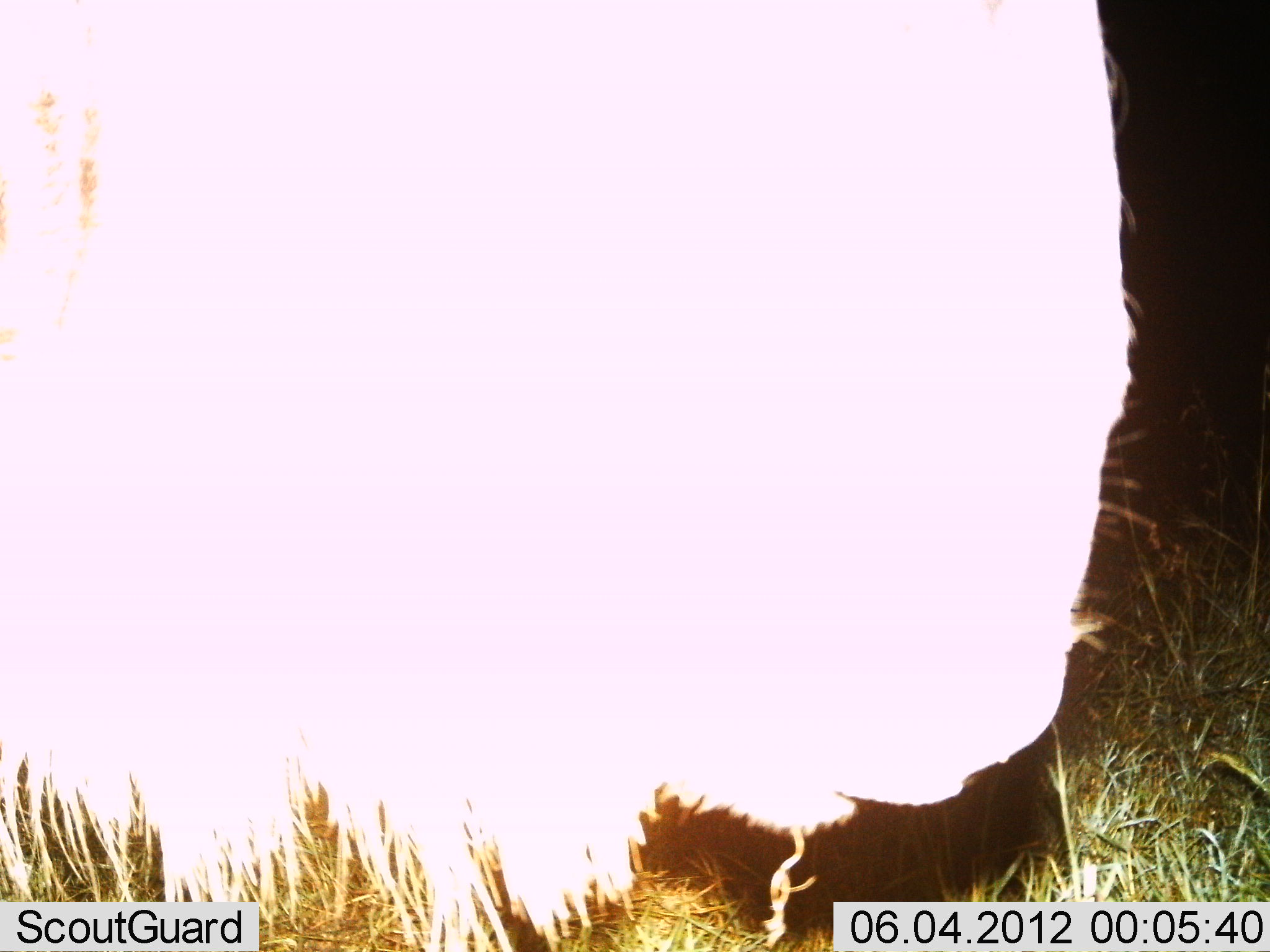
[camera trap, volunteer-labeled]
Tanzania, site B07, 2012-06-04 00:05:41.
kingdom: Animalia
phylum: Chordata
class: Mammalia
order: Artiodactyla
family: Bovidae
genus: Connochaetes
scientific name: Connochaetes taurinus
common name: blue wildebeest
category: wildebeest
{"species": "wildebeest (blue wildebeest) (Connochaetes taurinus)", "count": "1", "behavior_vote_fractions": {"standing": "100%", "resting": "0%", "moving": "0%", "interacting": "0%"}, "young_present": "0%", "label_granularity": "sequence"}